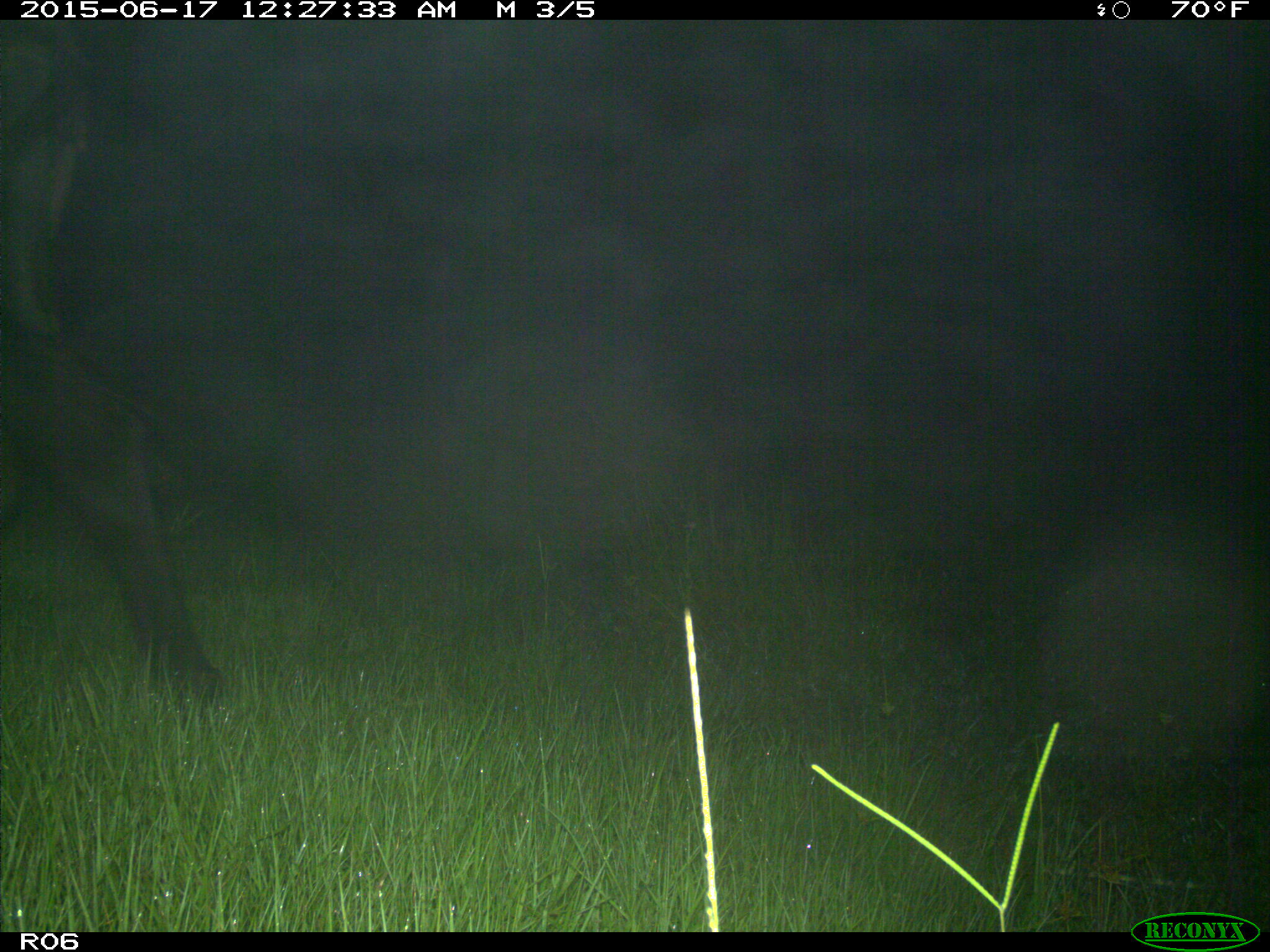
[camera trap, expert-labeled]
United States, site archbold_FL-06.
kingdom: Animalia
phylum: Chordata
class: Mammalia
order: Artiodactyla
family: Bovidae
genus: Bos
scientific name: Bos taurus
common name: domestic cow